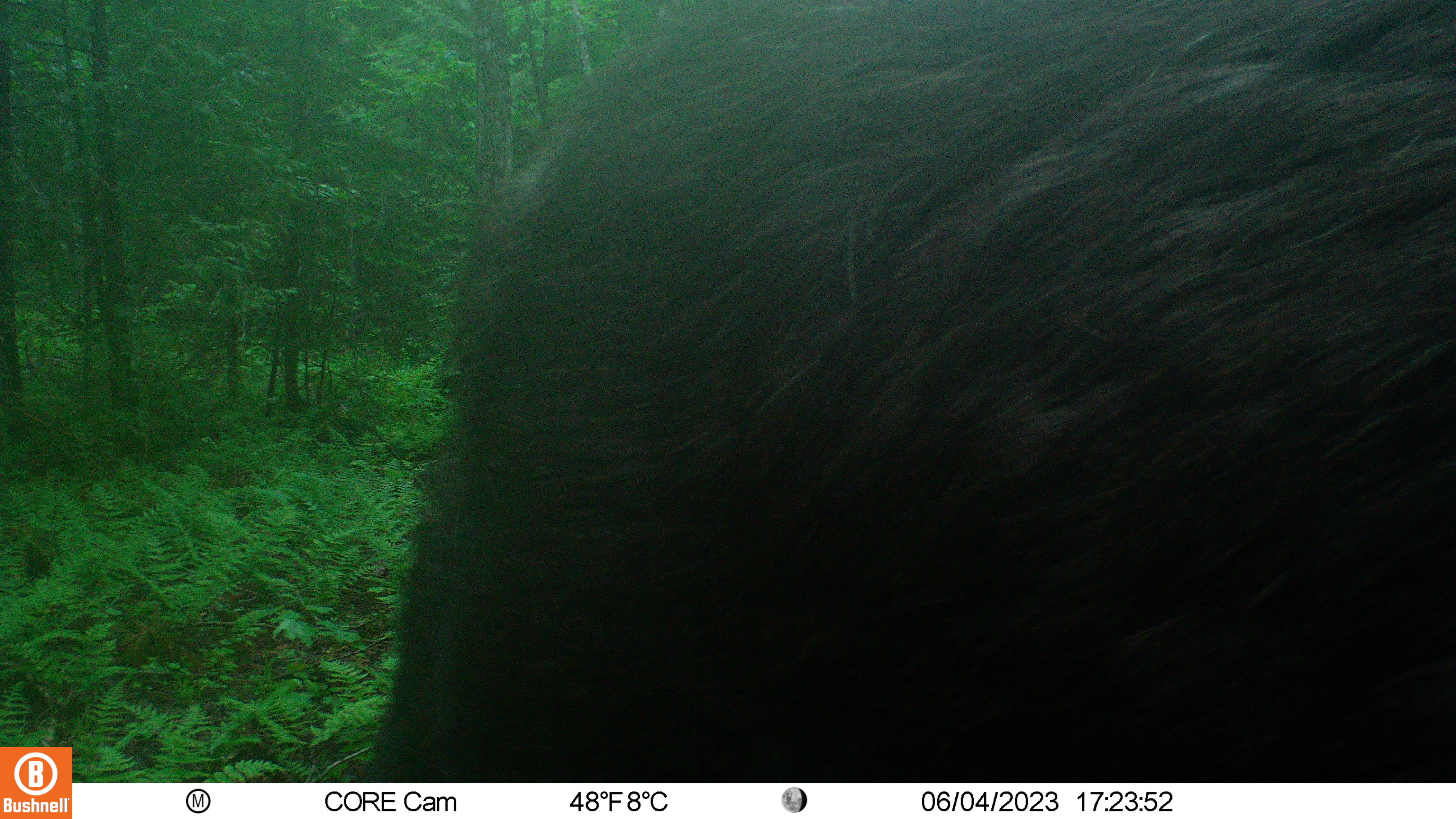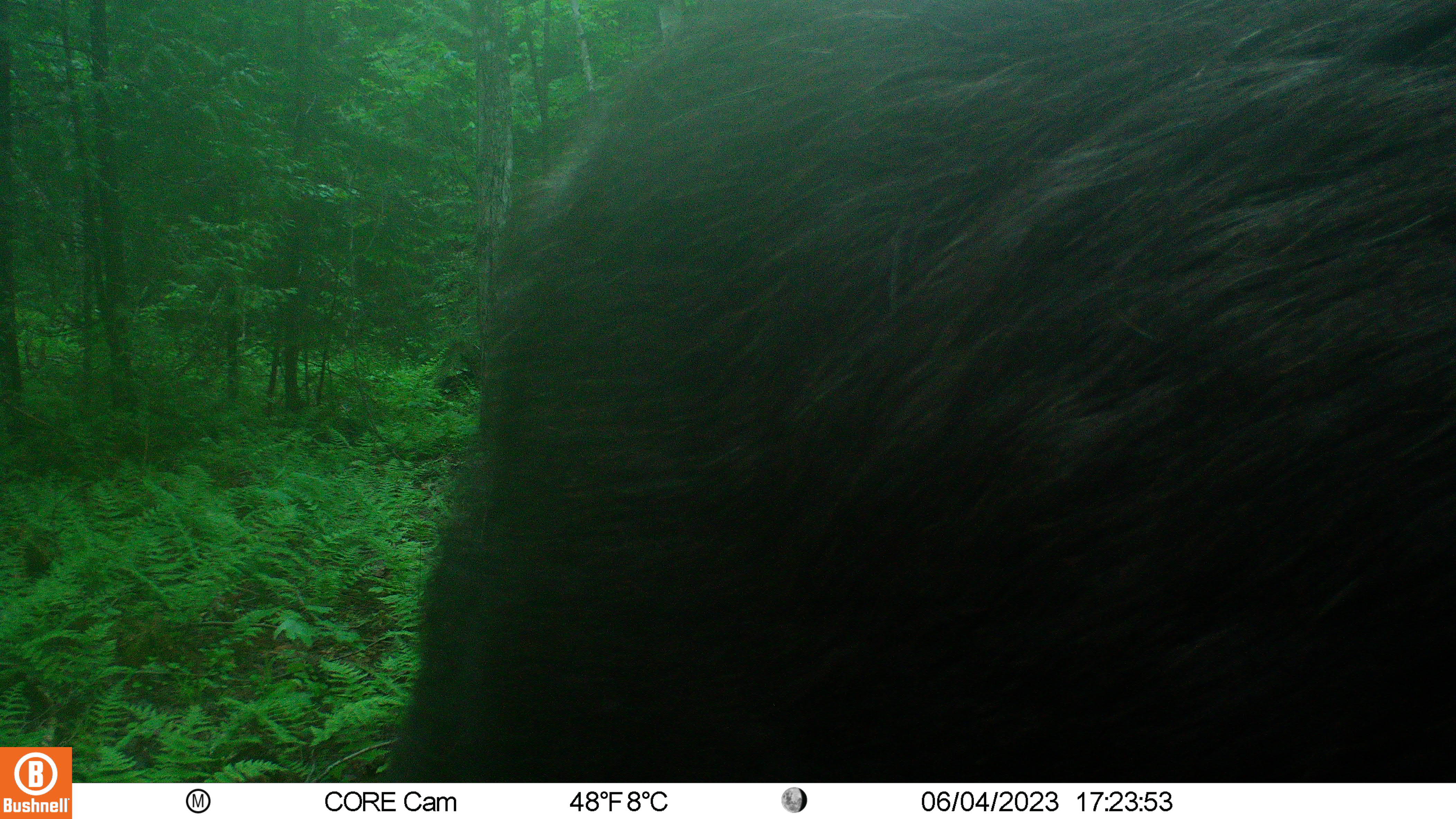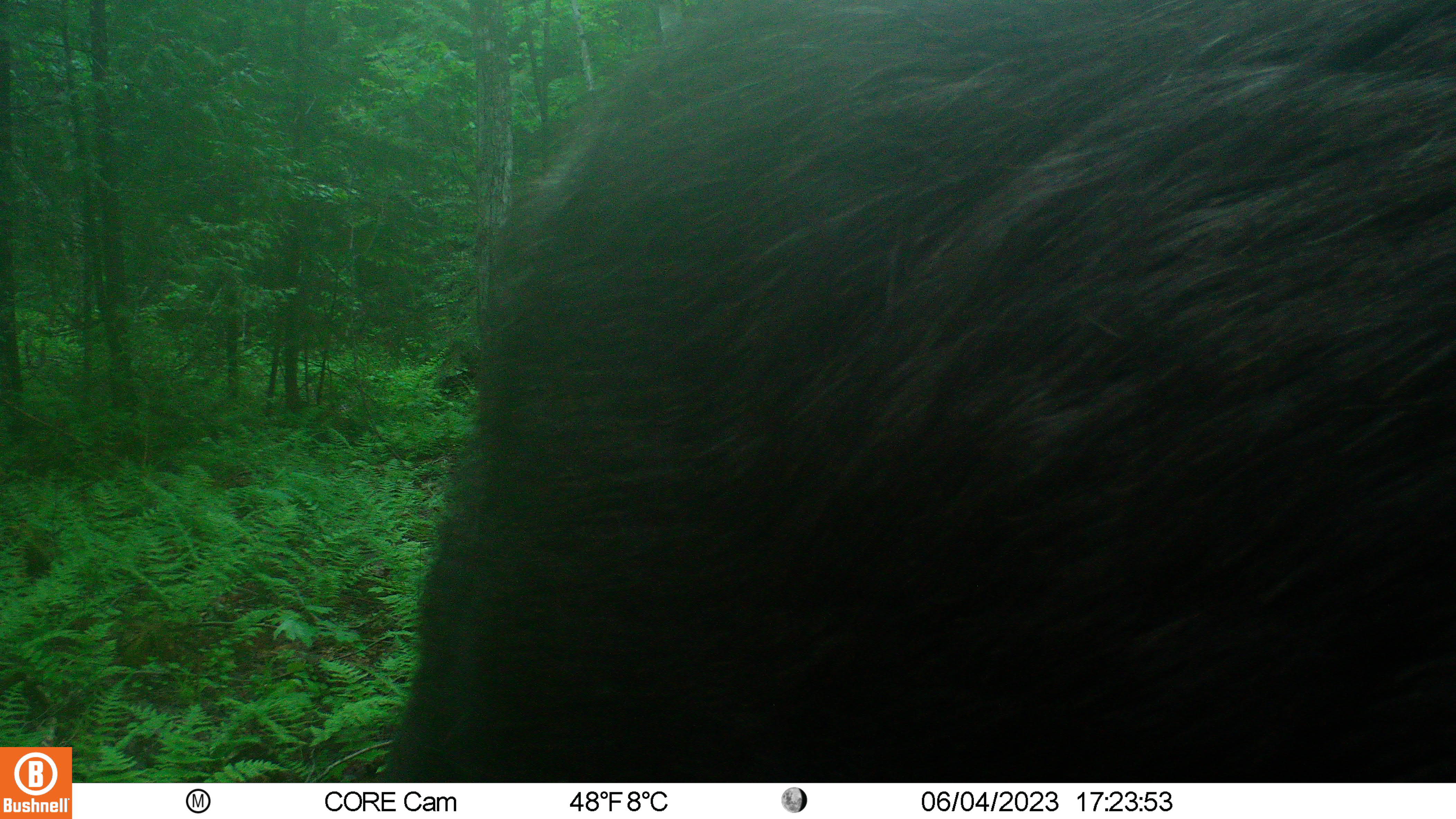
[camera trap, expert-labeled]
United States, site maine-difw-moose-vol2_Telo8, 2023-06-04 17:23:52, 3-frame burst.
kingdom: Animalia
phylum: Chordata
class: Mammalia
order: Artiodactyla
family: Cervidae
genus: Alces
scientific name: Alces alces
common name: moose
Moose (Alces alces).